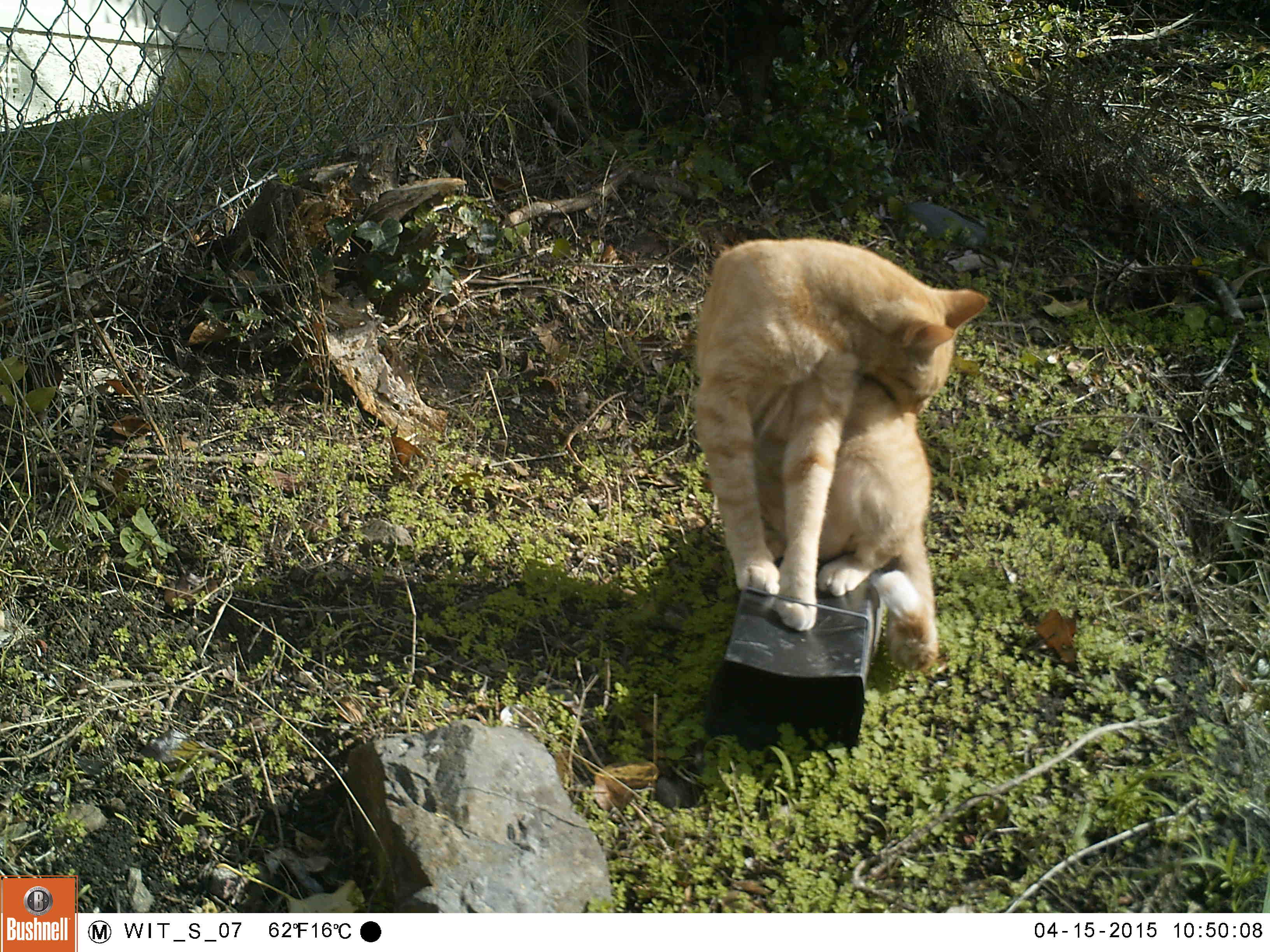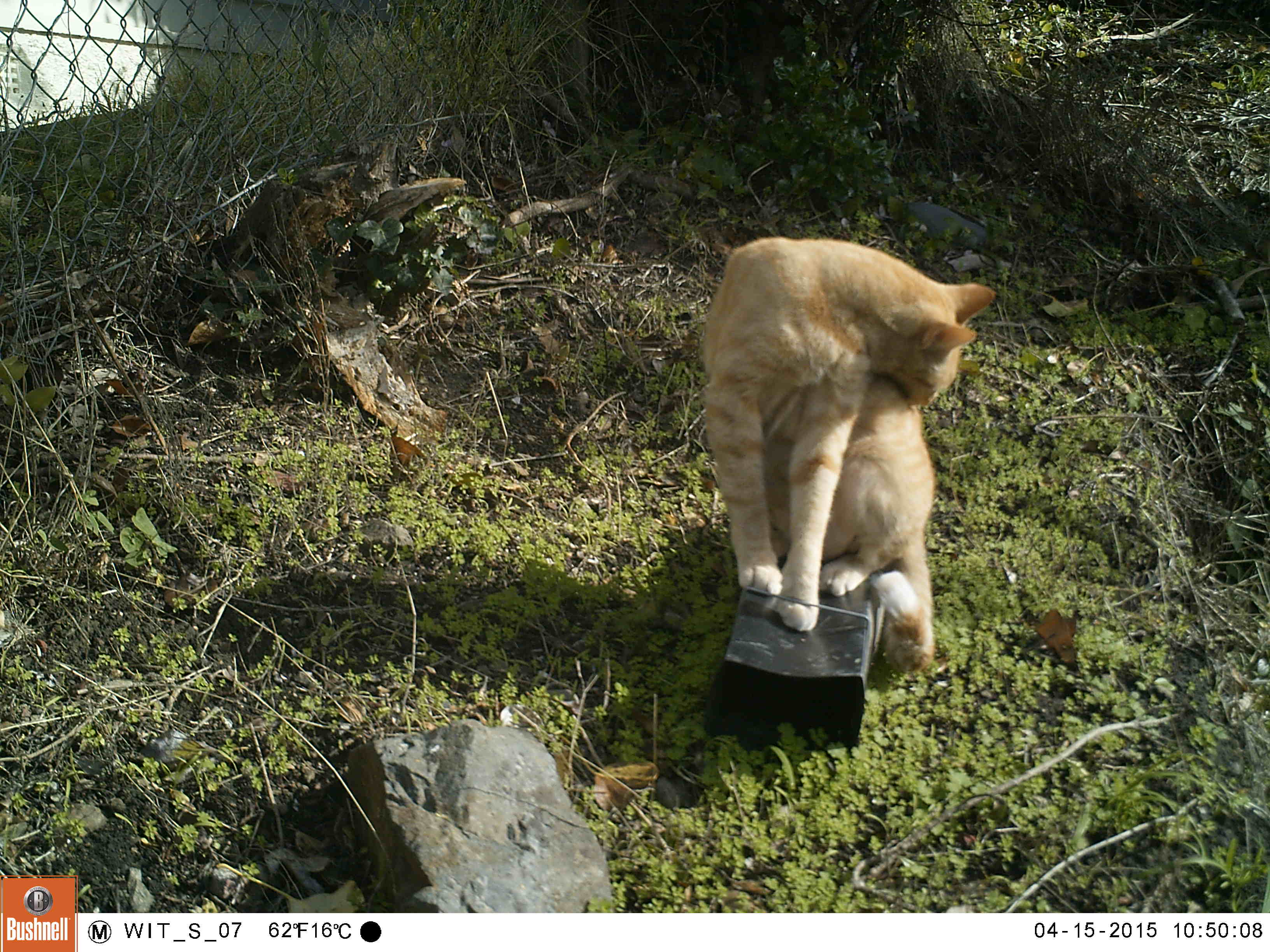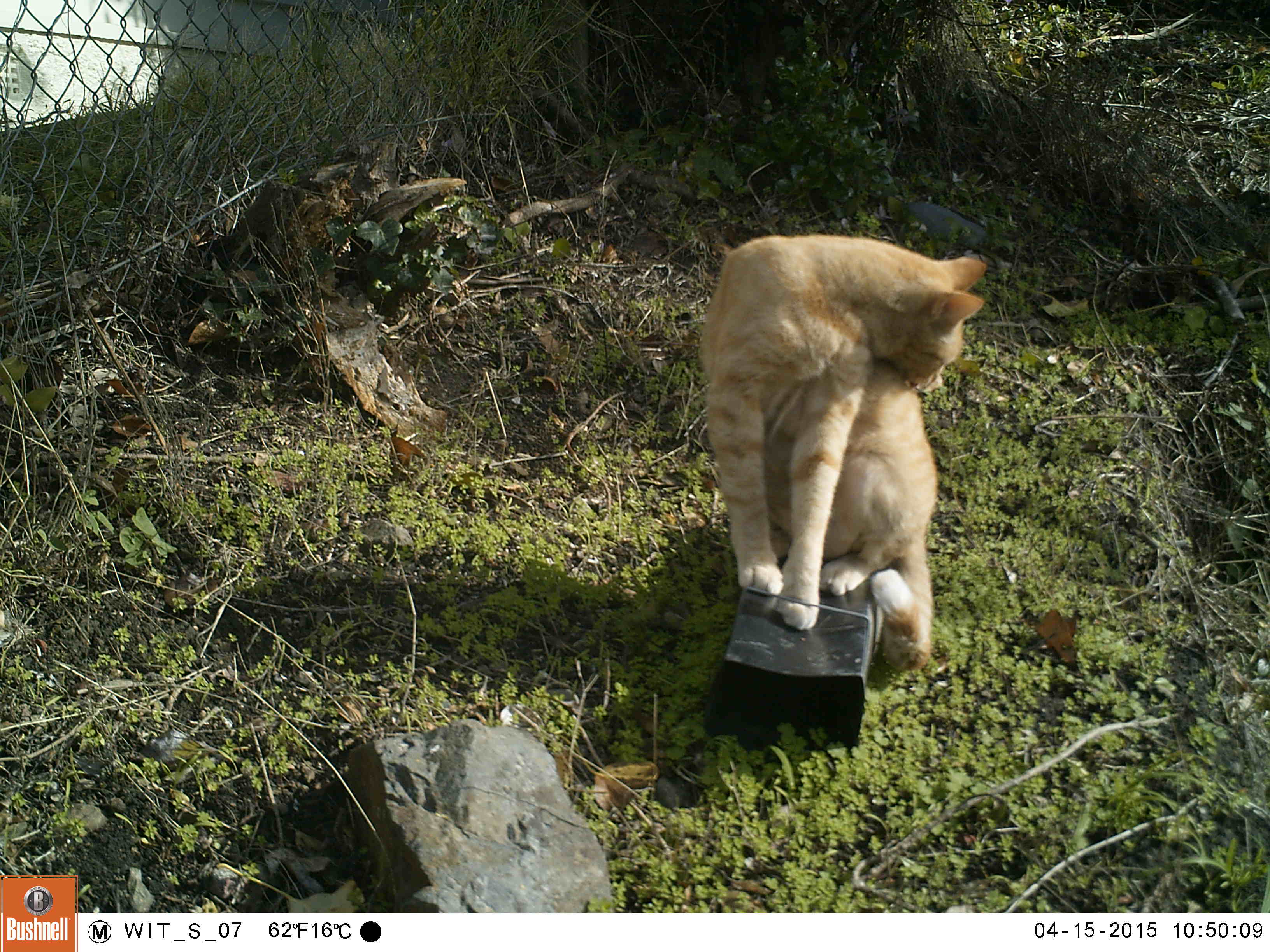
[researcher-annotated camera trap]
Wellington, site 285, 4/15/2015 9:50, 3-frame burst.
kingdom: Animalia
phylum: Chordata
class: Mammalia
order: Carnivora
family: Felidae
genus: Felis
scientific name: Felis catus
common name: cat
Cat (Felis catus).